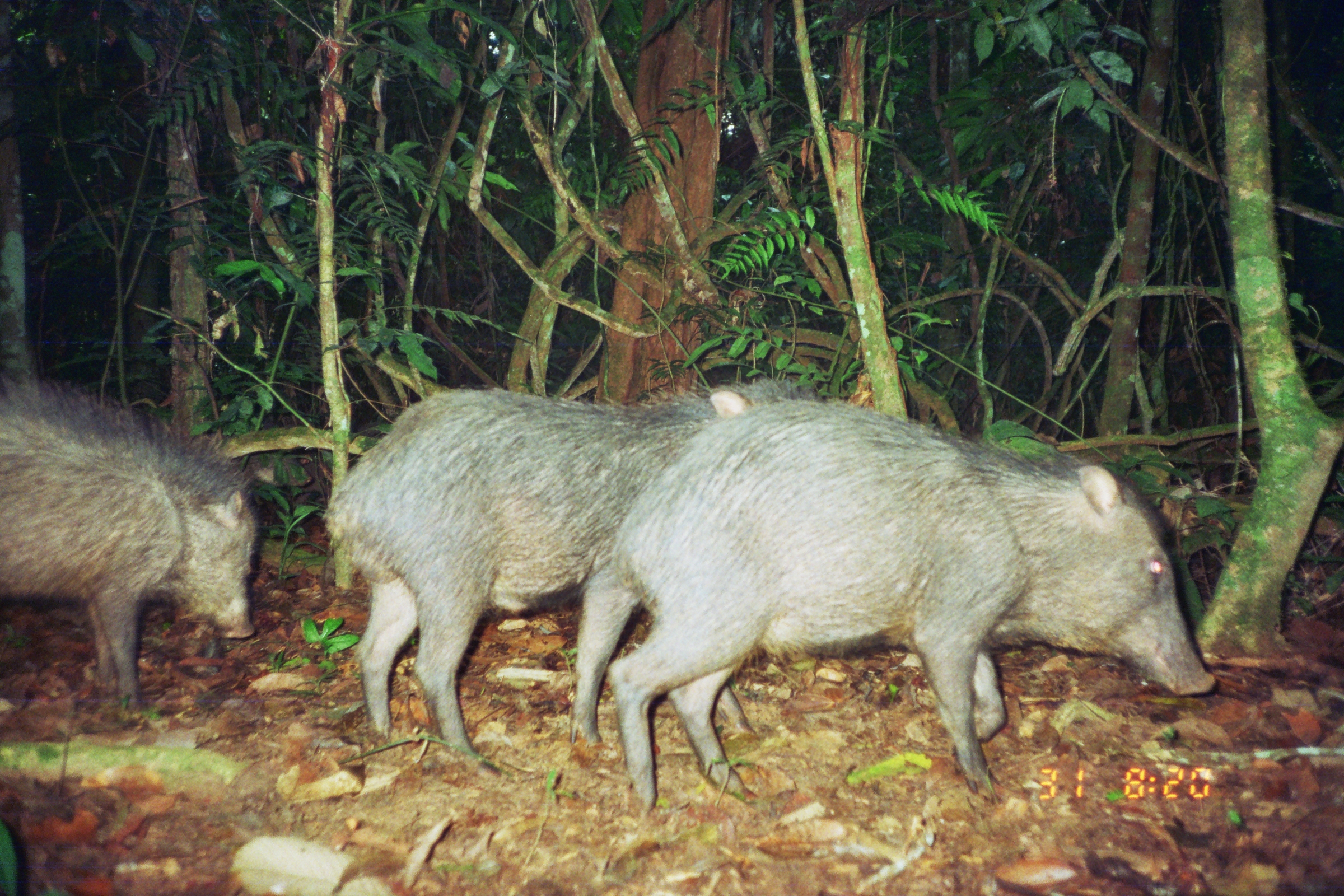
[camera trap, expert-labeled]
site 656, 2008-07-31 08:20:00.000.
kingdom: Animalia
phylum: Chordata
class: Mammalia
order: Artiodactyla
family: Tayassuidae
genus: Tayassu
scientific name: Tayassu pecari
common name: white-lipped peccary